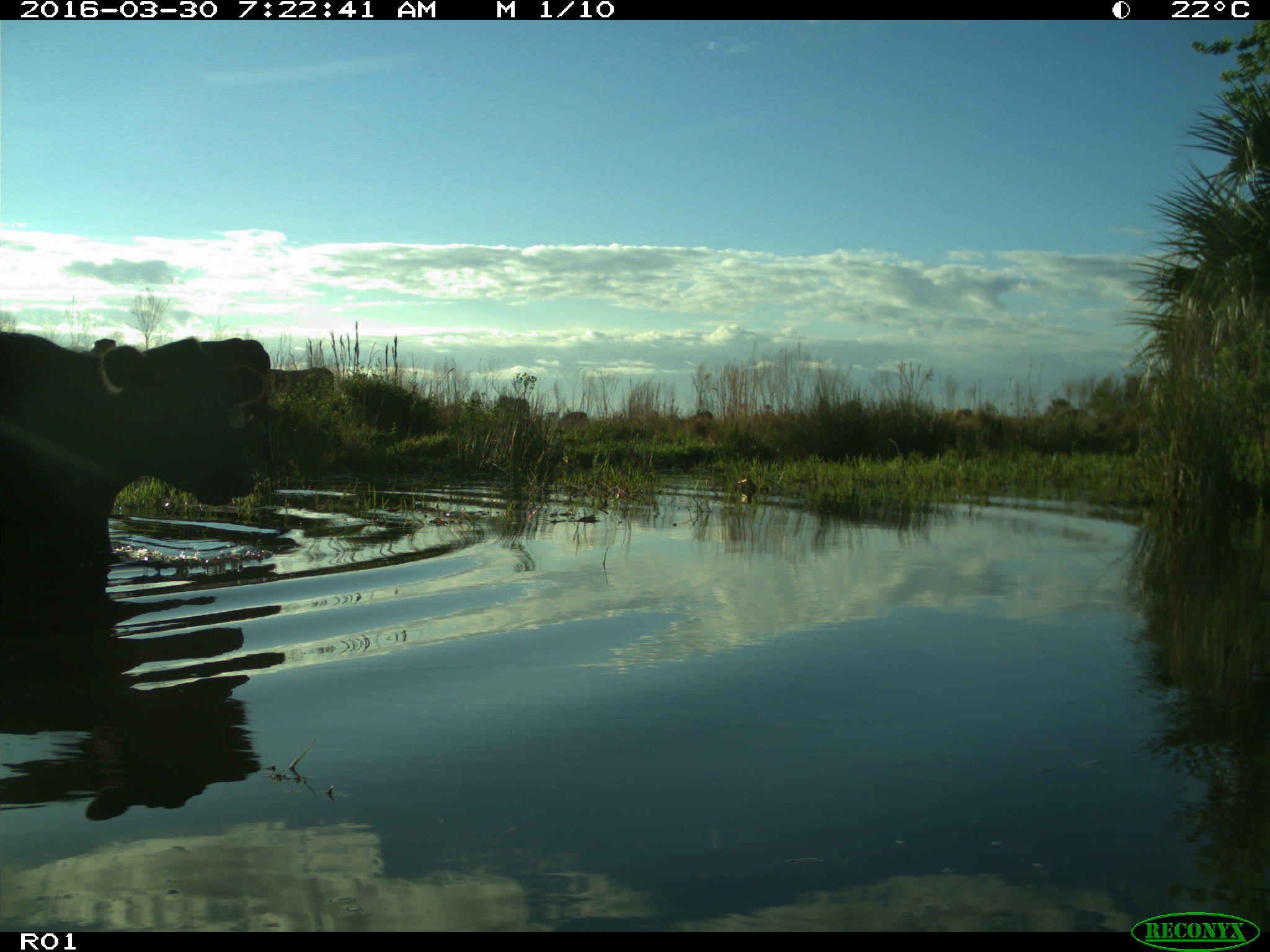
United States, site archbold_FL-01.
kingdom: Animalia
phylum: Chordata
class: Mammalia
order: Artiodactyla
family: Bovidae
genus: Bos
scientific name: Bos taurus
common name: domestic cow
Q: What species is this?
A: Bos taurus (domestic cow).